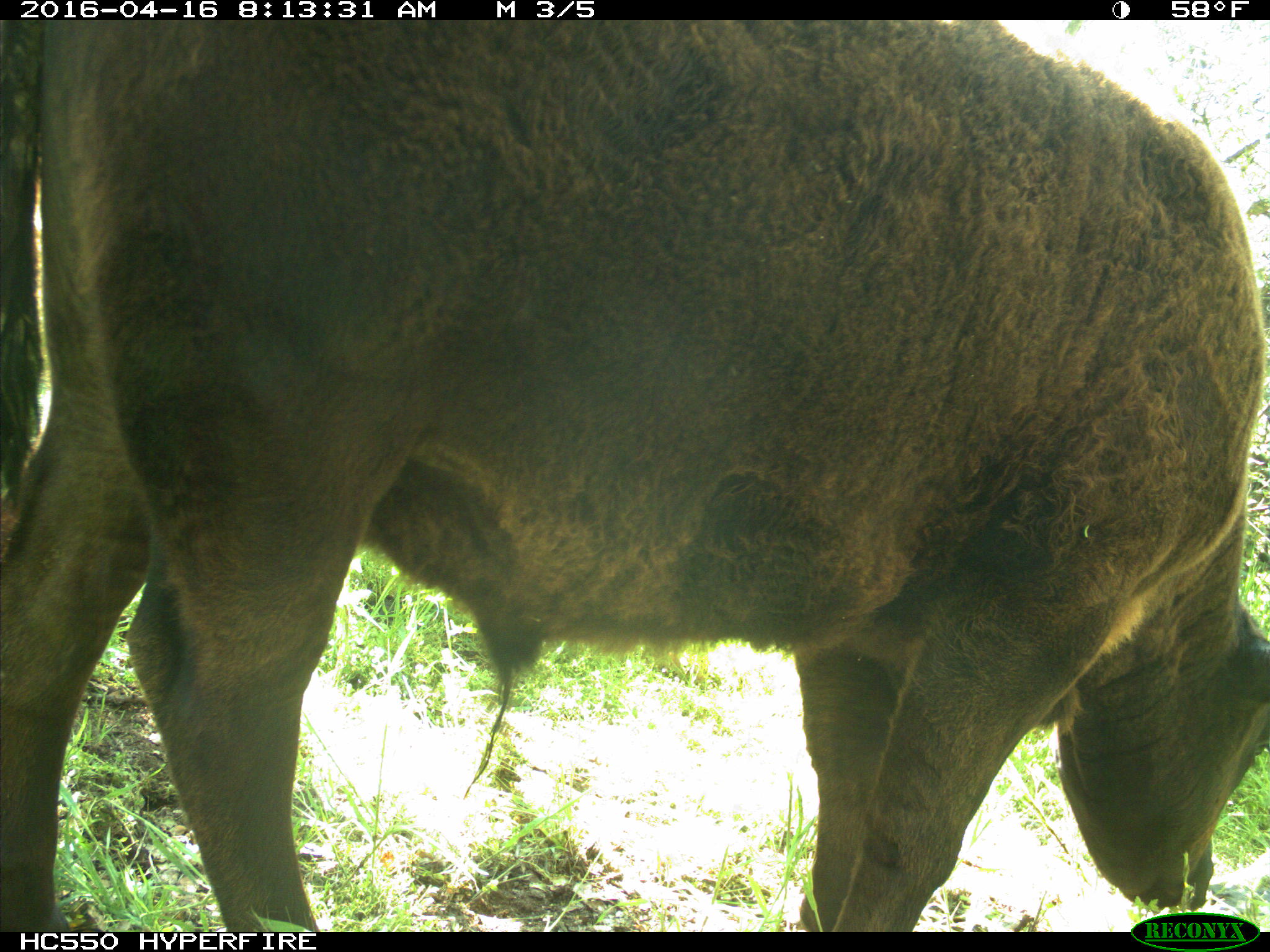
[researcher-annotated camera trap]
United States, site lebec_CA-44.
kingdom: Animalia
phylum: Chordata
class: Mammalia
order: Artiodactyla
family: Bovidae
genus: Bos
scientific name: Bos taurus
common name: domestic cow